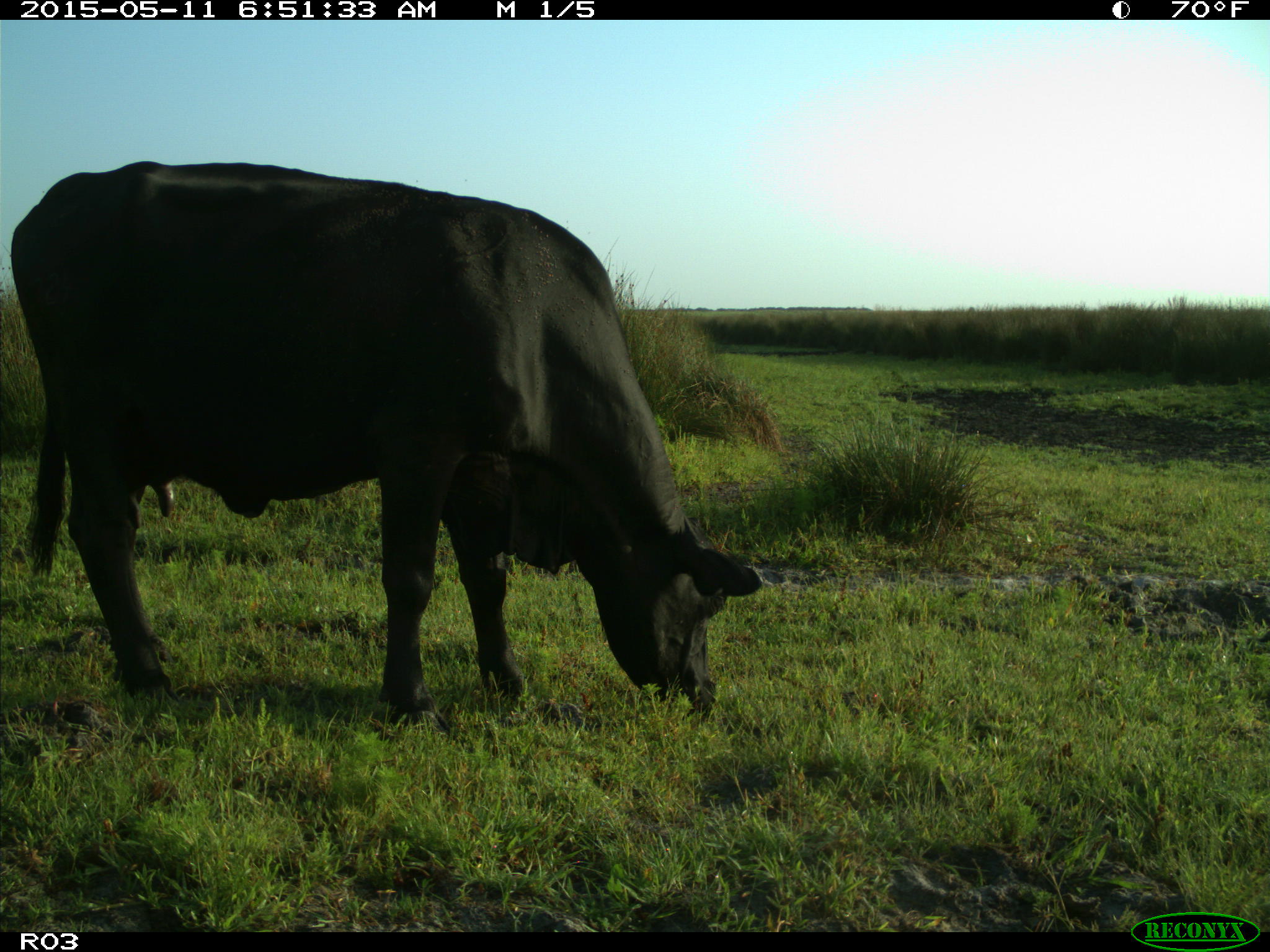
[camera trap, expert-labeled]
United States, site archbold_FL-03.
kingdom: Animalia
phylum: Chordata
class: Mammalia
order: Artiodactyla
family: Bovidae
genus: Bos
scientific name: Bos taurus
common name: domestic cow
Bos taurus (domestic cow).